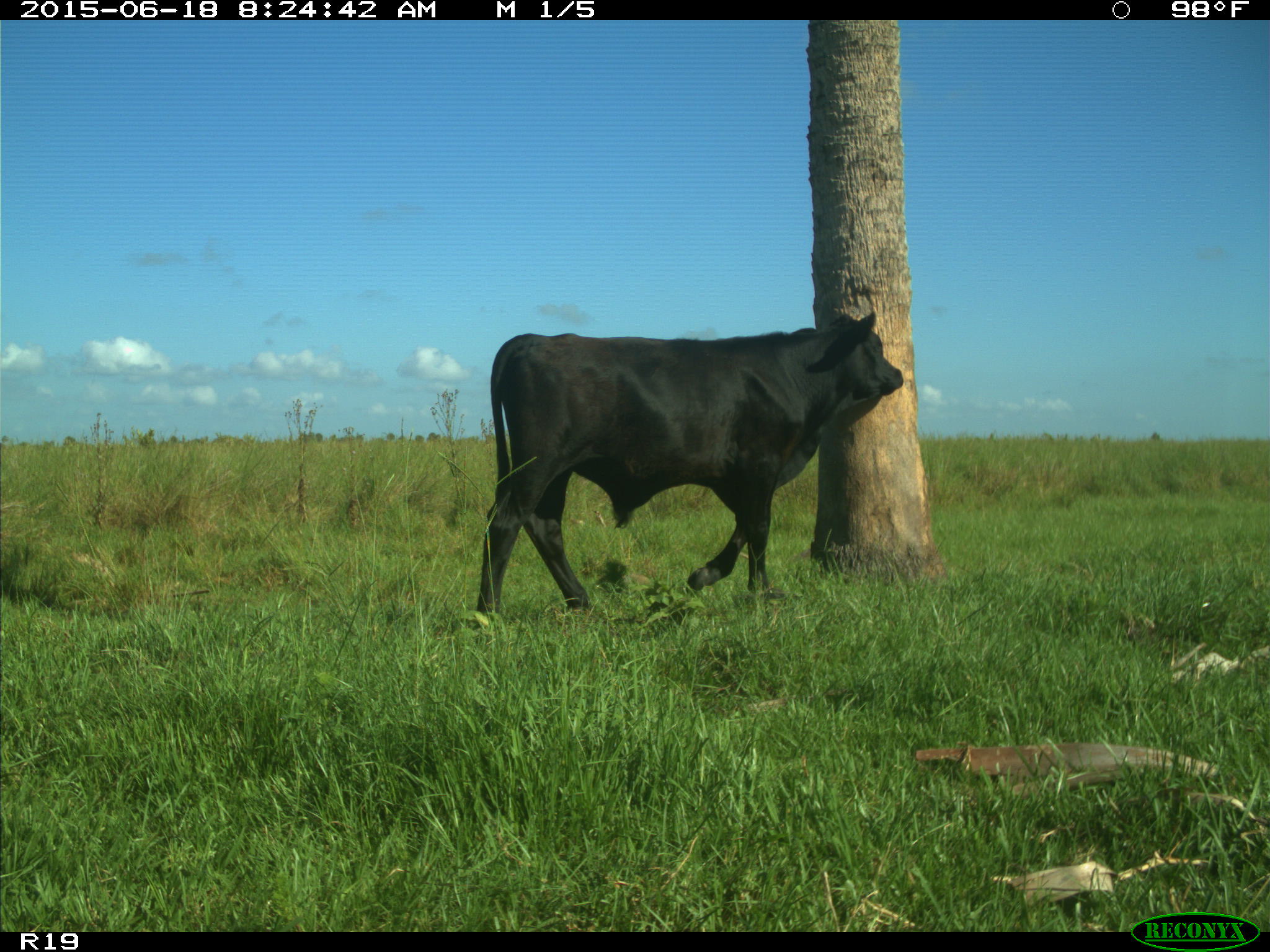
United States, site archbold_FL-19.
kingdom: Animalia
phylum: Chordata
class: Mammalia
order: Artiodactyla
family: Bovidae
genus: Bos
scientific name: Bos taurus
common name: domestic cow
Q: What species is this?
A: Bos taurus (domestic cow).